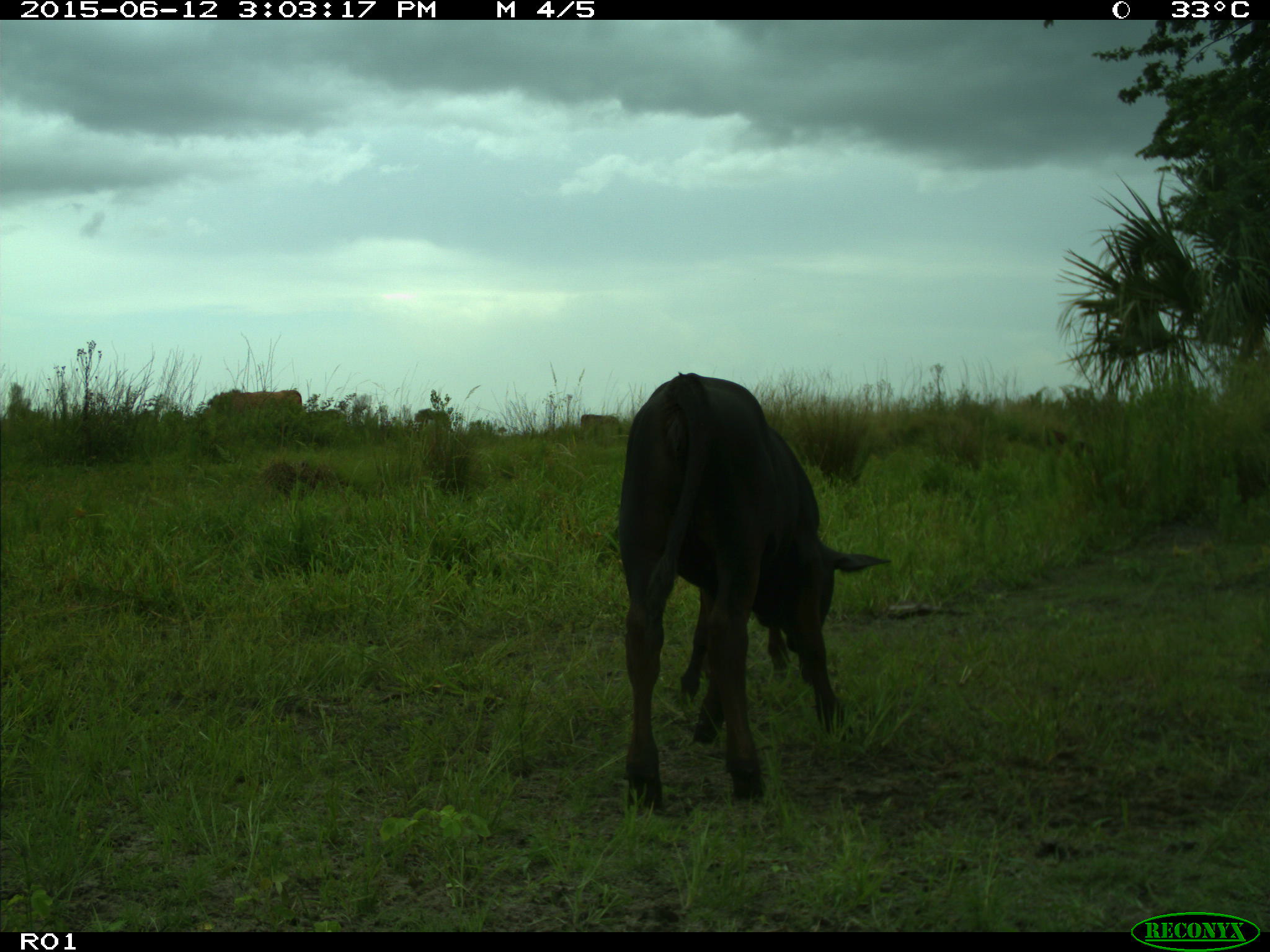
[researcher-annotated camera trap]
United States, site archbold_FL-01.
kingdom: Animalia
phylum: Chordata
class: Mammalia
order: Artiodactyla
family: Bovidae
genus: Bos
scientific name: Bos taurus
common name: domestic cow